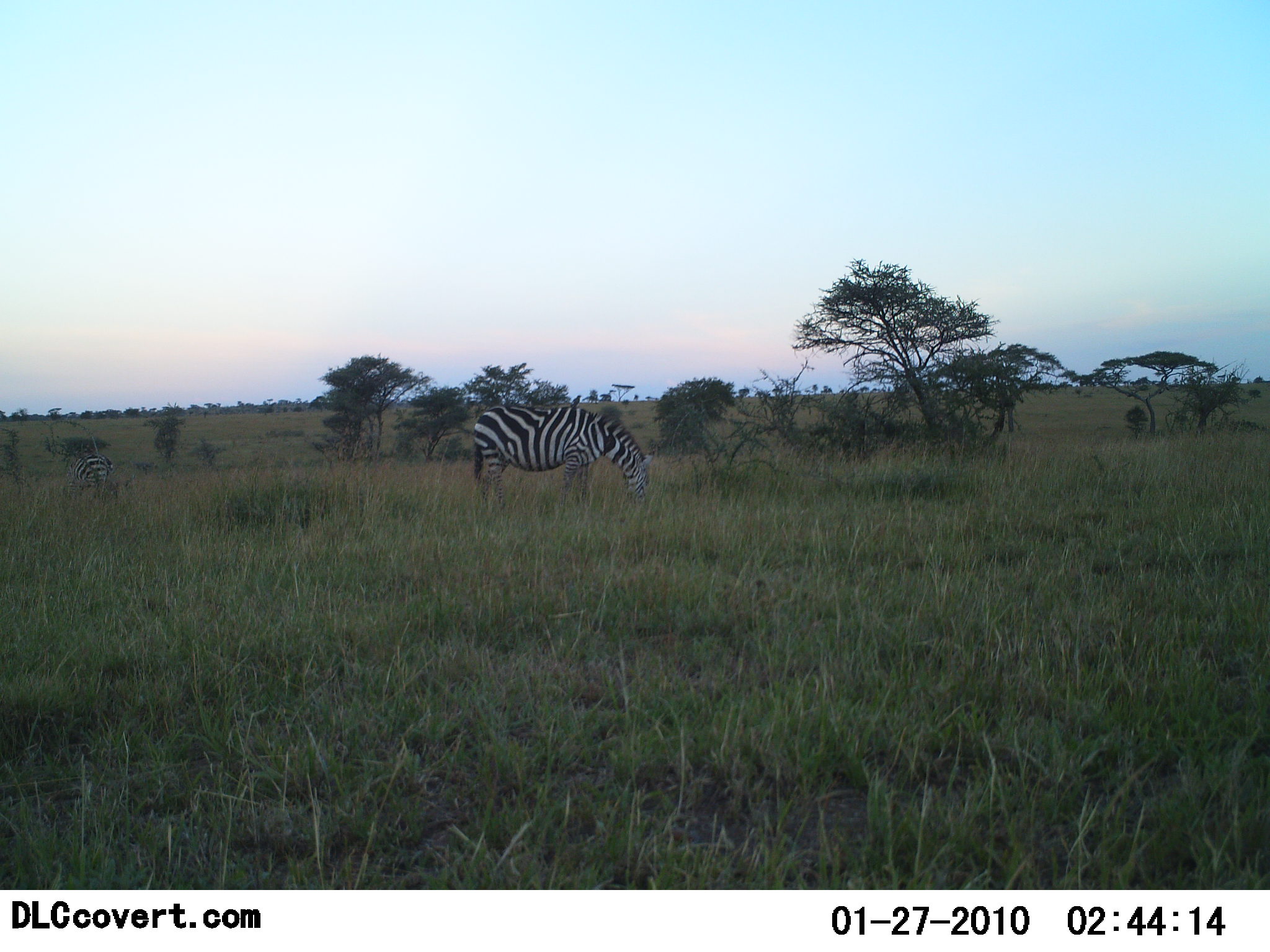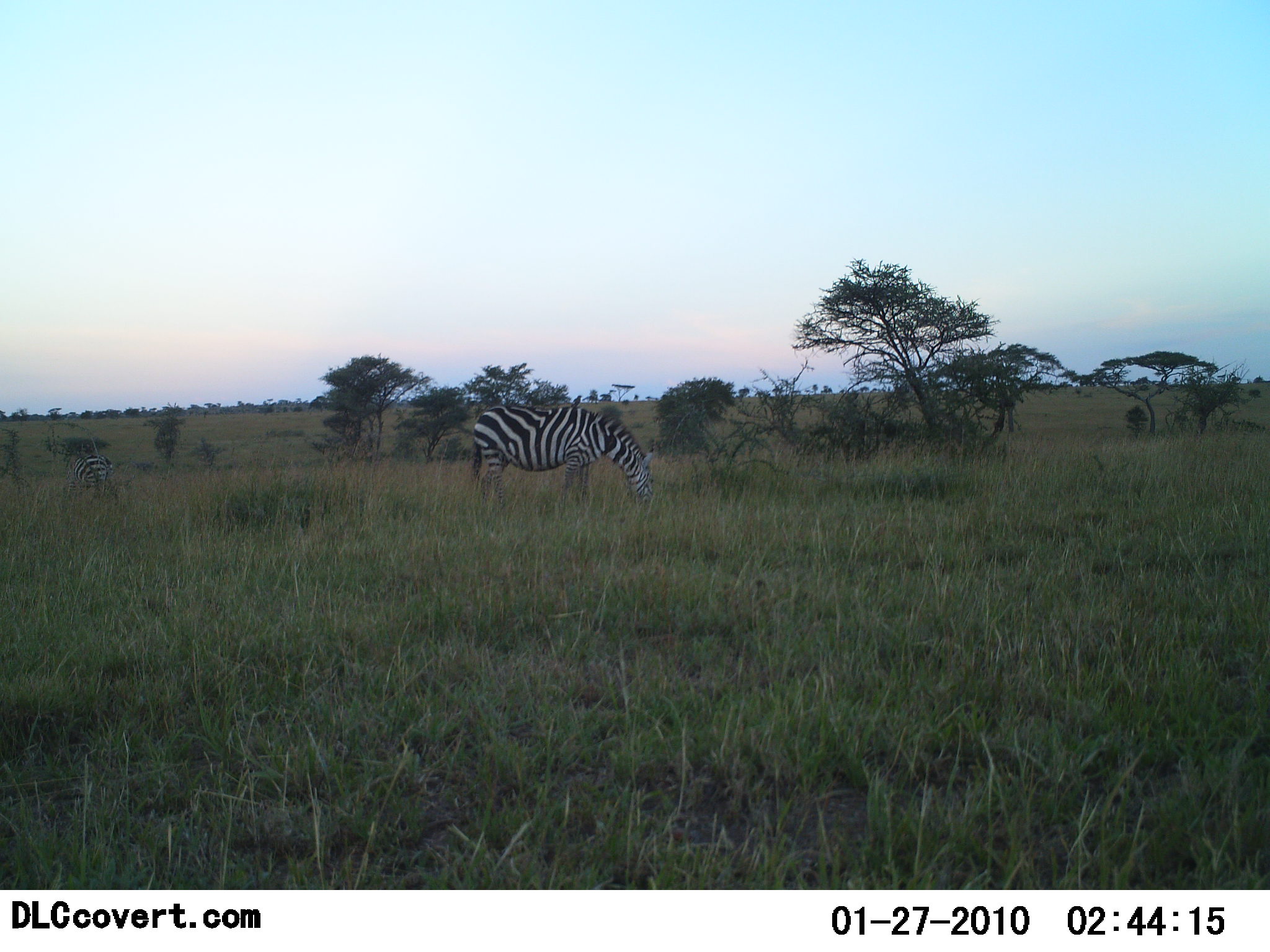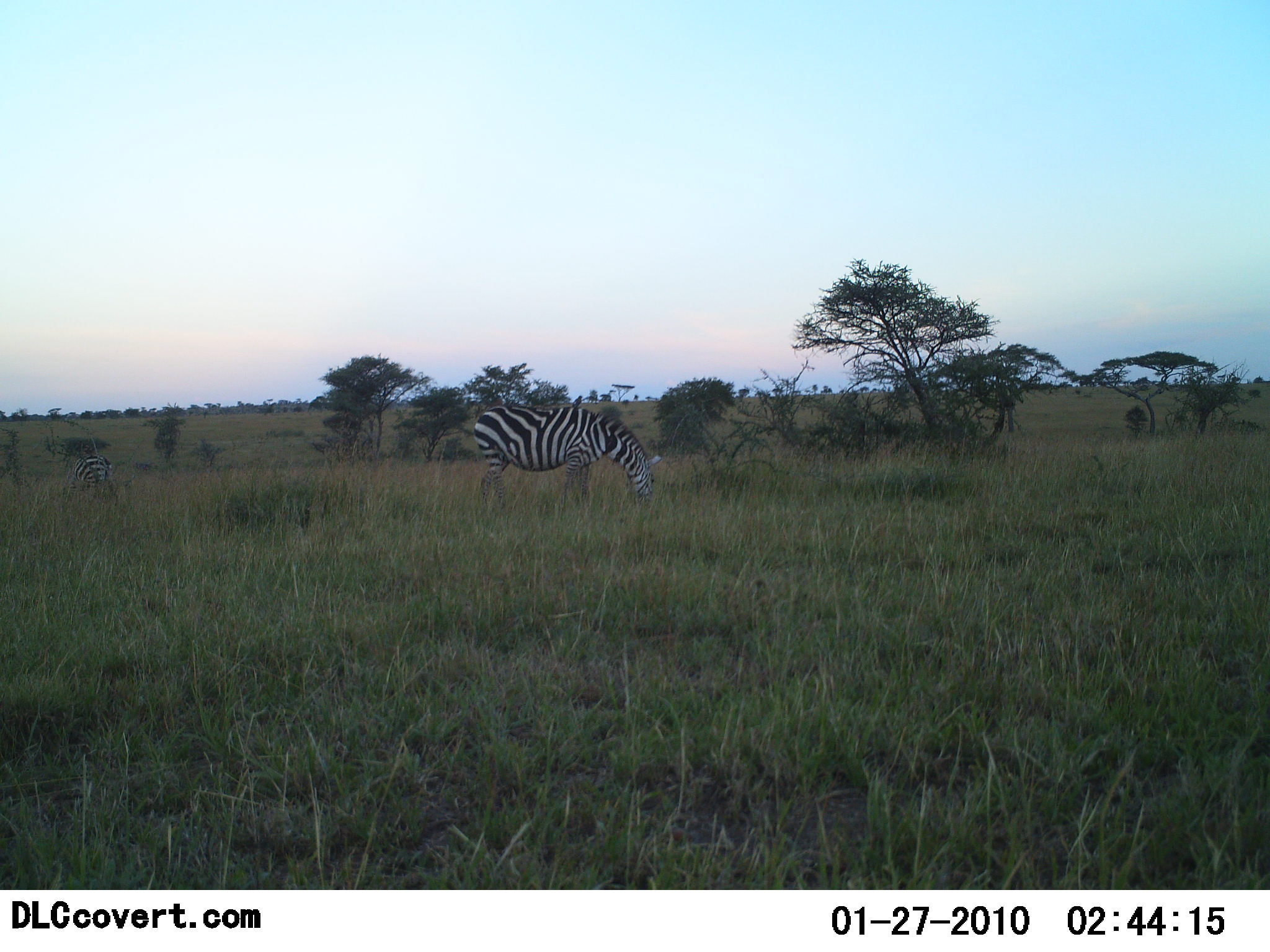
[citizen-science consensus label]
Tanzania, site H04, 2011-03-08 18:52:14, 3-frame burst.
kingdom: Animalia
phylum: Chordata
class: Mammalia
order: Perissodactyla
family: Equidae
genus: Equus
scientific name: Equus quagga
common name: plains zebra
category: zebra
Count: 2.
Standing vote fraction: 33%.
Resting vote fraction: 8%.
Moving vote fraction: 0%.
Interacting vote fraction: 0%.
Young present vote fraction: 0%.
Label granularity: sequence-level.